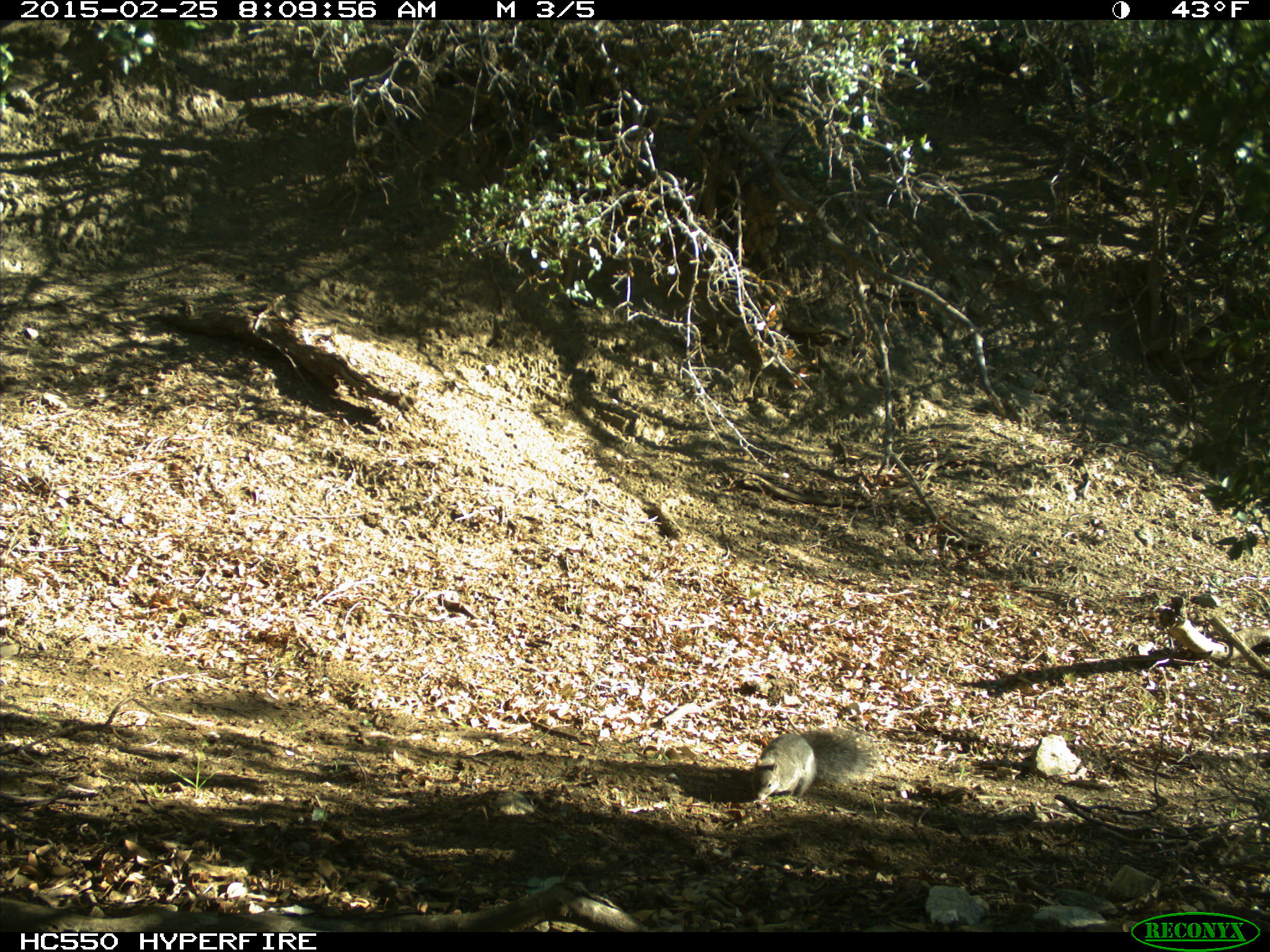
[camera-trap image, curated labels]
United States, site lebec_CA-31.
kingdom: Animalia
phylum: Chordata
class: Mammalia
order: Rodentia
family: Sciuridae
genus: Sciurus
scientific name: Sciurus carolinensis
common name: eastern gray squirrel